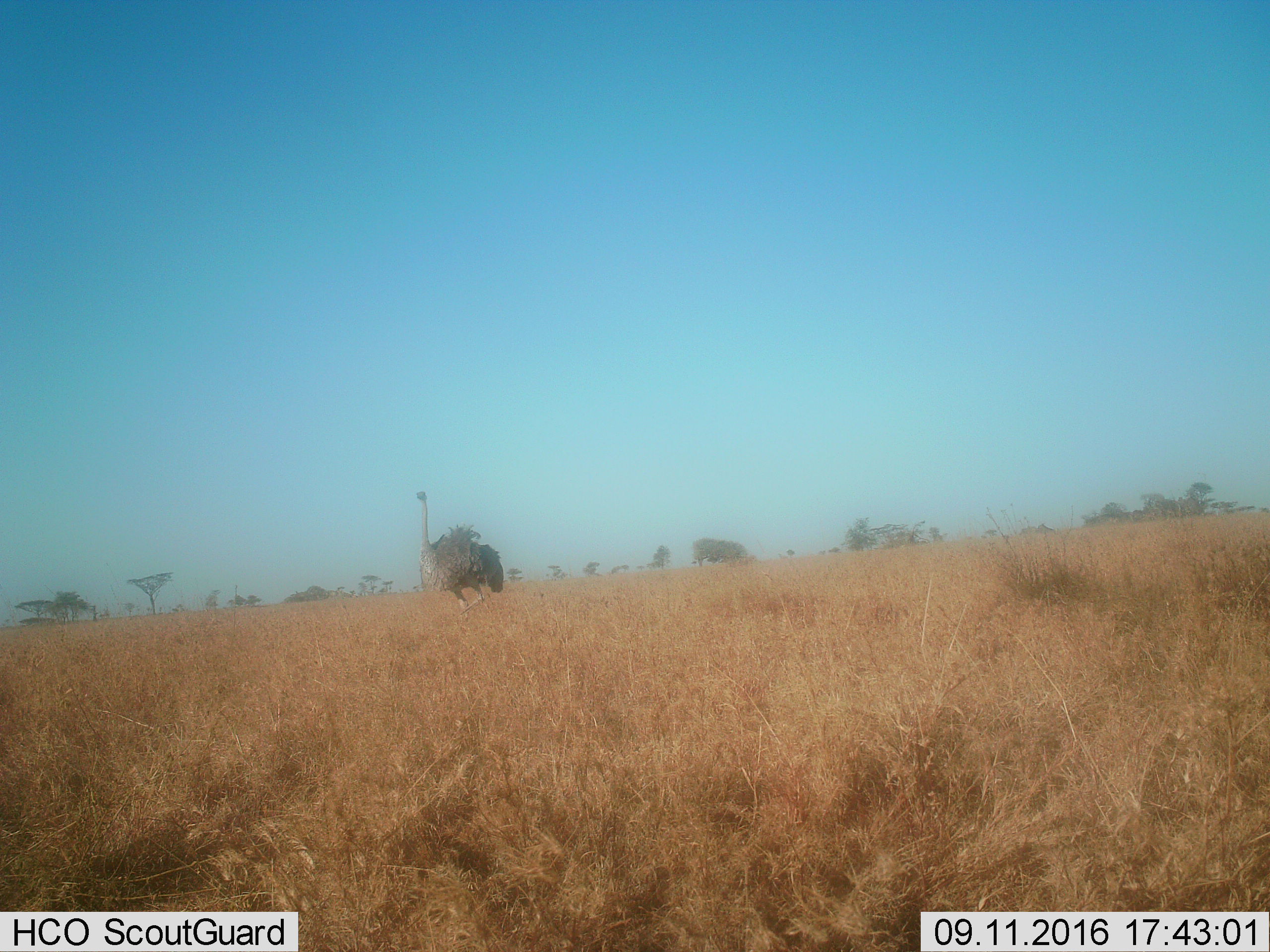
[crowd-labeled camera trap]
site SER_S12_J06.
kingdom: Animalia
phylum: Chordata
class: Aves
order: Struthioniformes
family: Struthionidae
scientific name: Struthionidae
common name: ostrich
Ostrich (Struthionidae), count 1. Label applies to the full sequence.